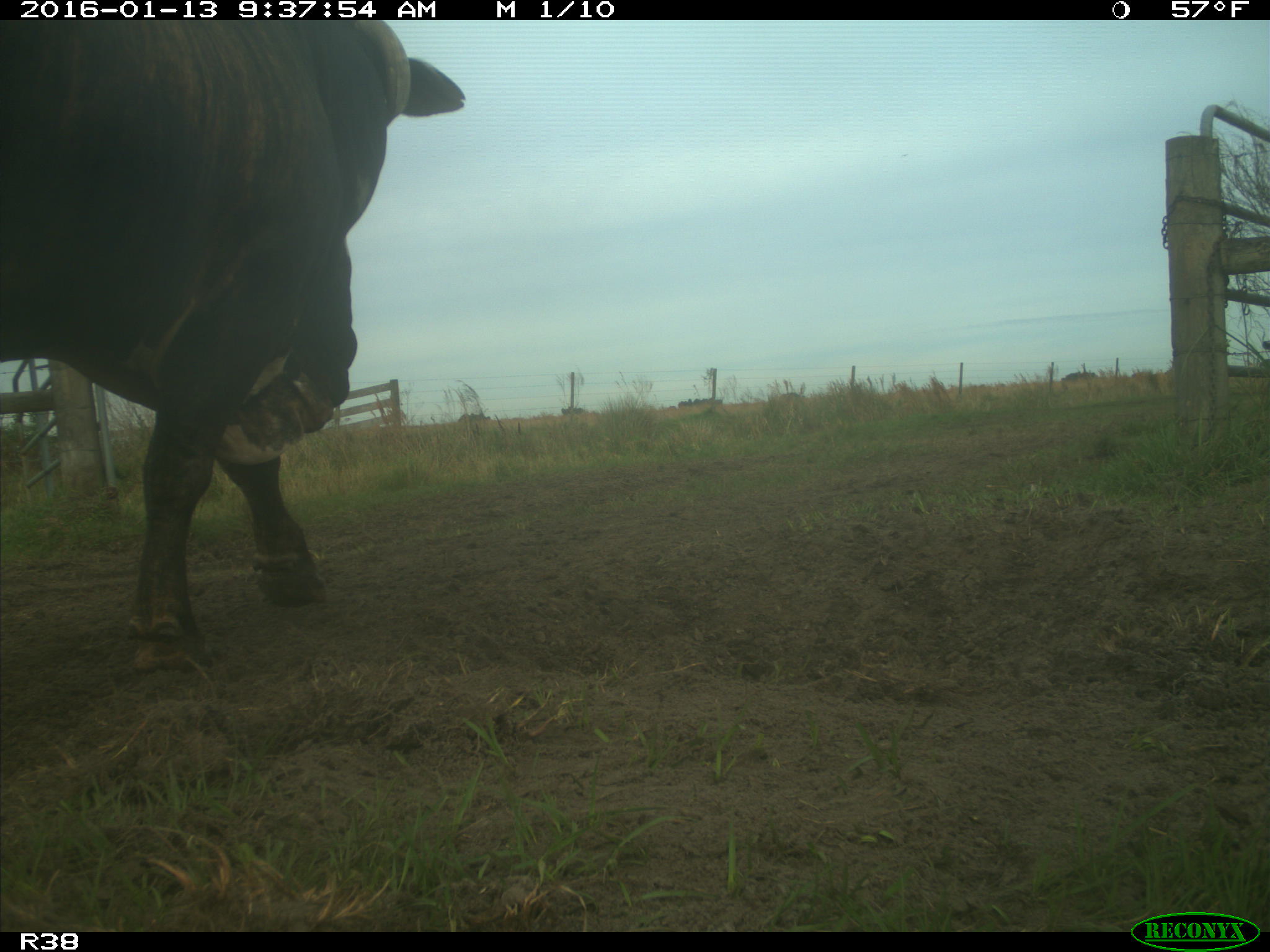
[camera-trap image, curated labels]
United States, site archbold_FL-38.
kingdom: Animalia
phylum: Chordata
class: Mammalia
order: Artiodactyla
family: Bovidae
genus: Bos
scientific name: Bos taurus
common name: domestic cow